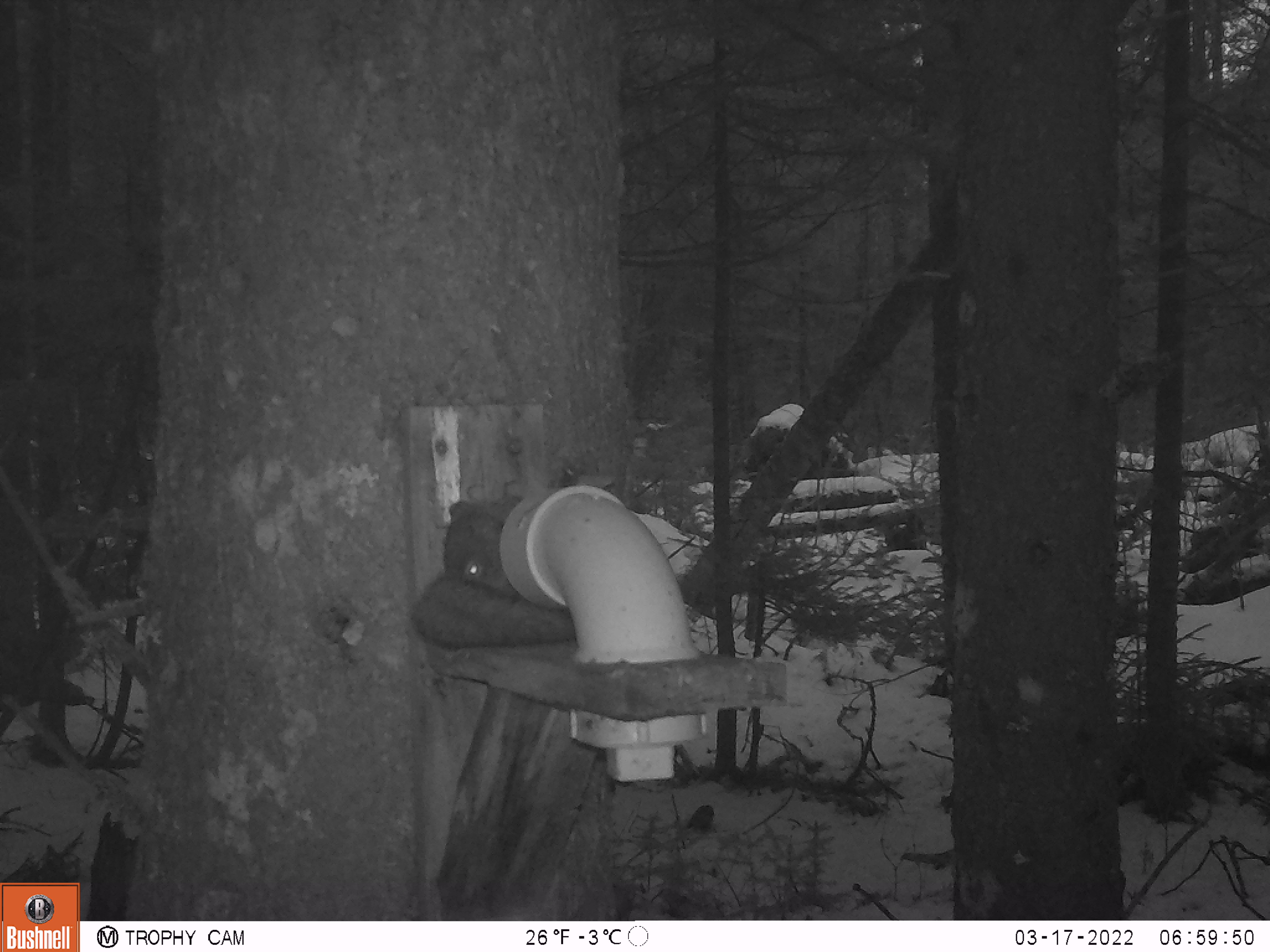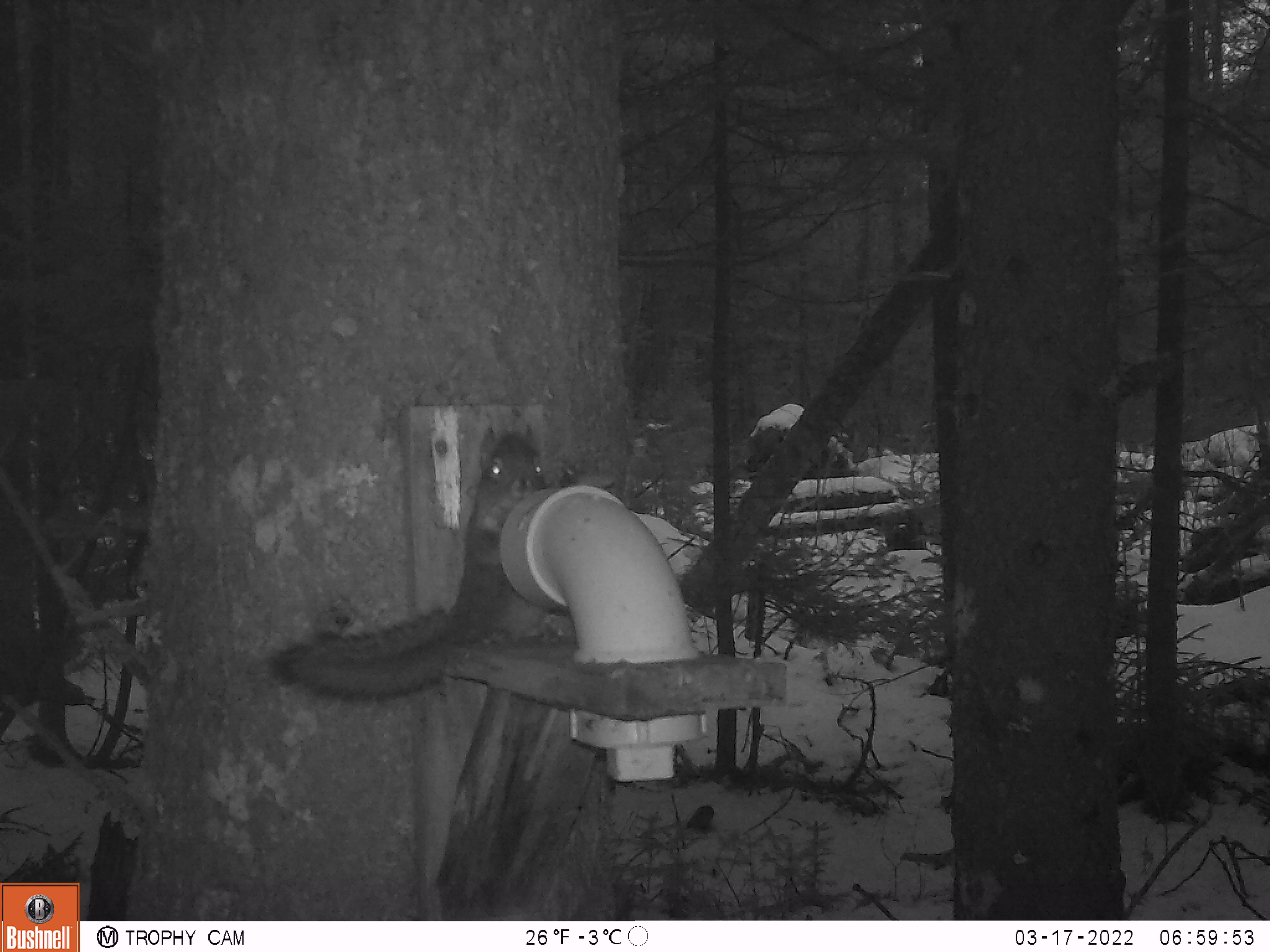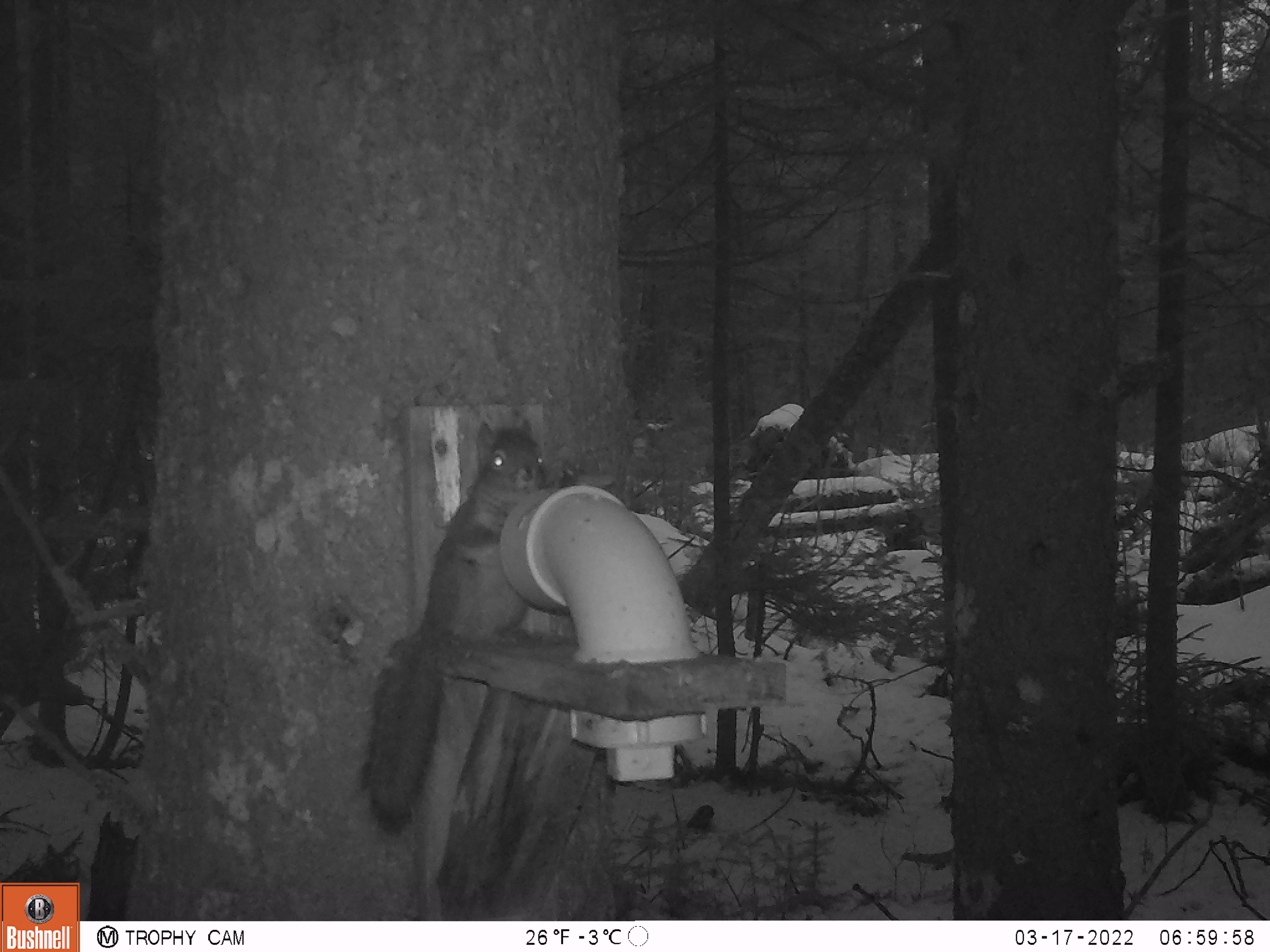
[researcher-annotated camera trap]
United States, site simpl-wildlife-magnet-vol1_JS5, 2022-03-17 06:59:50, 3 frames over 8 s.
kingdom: Animalia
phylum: Chordata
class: Mammalia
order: Rodentia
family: Sciuridae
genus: Tamiasciurus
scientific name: Tamiasciurus hudsonicus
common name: red squirrel